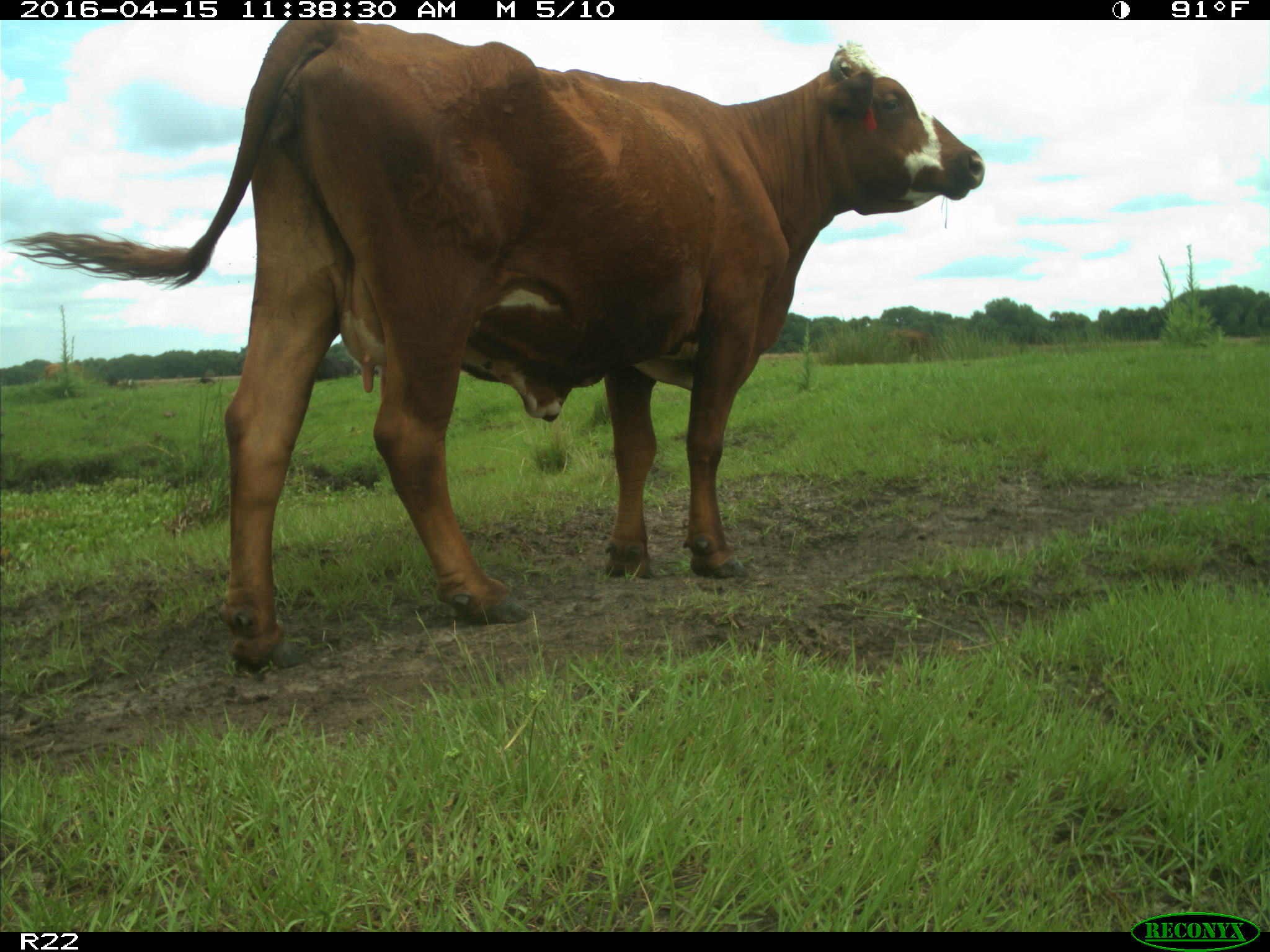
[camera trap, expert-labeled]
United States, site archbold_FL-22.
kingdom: Animalia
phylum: Chordata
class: Mammalia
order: Artiodactyla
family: Bovidae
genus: Bos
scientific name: Bos taurus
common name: domestic cow